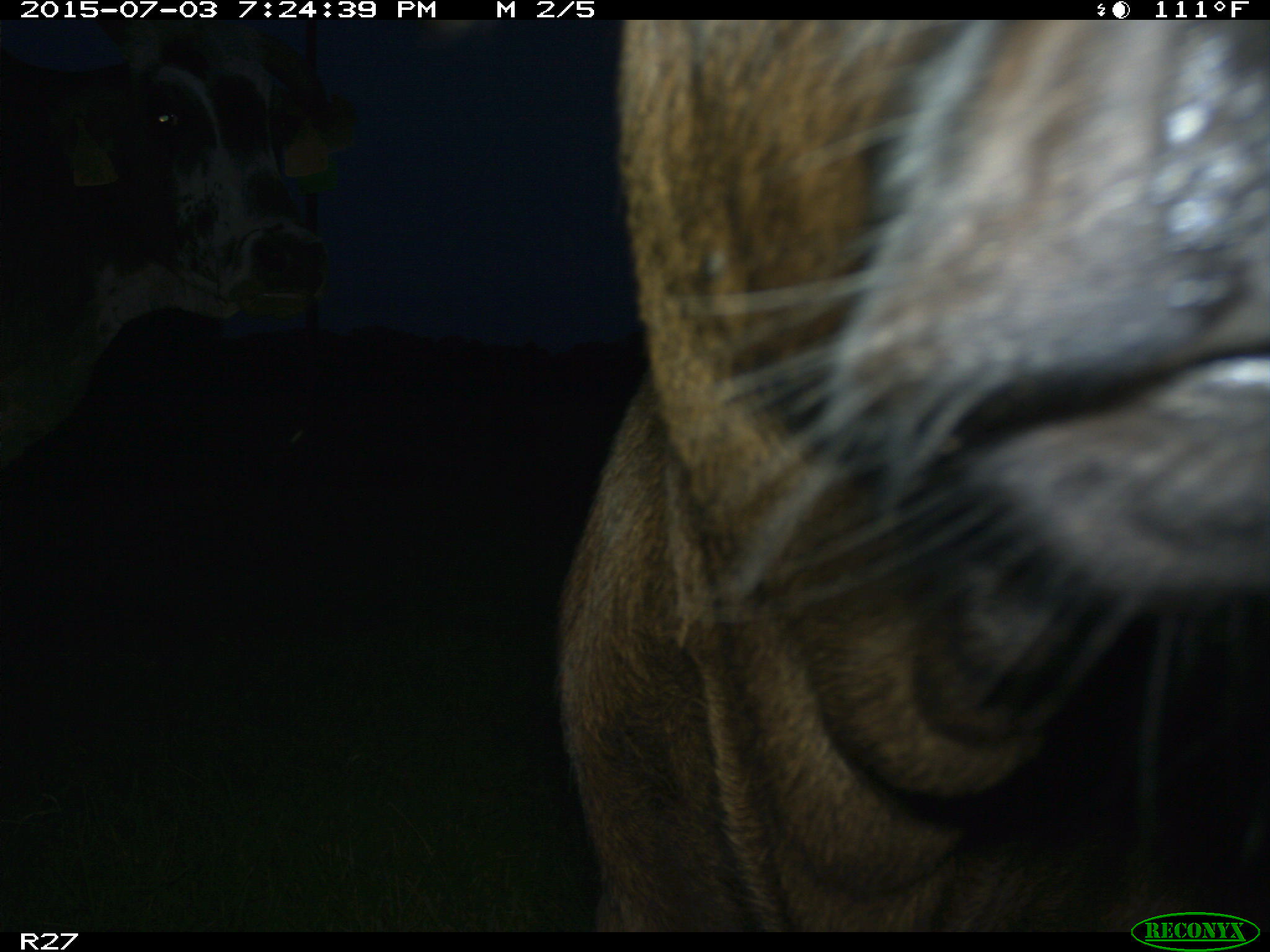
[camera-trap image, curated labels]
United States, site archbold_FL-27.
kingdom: Animalia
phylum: Chordata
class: Mammalia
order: Artiodactyla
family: Bovidae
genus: Bos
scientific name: Bos taurus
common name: domestic cow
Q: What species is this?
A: Bos taurus (domestic cow).